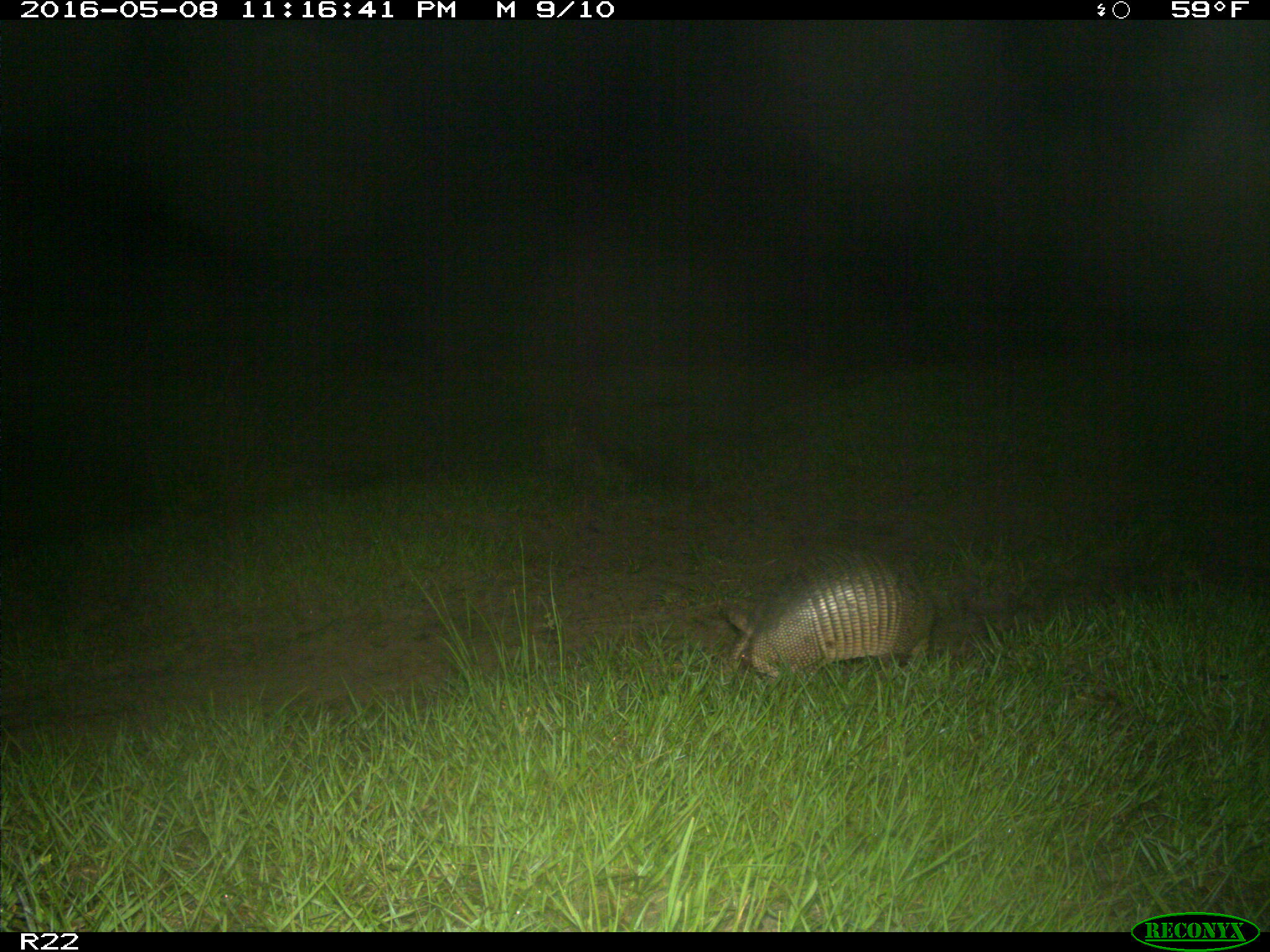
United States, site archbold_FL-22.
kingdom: Animalia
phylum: Chordata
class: Mammalia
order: Cingulata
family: Dasypodidae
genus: Dasypus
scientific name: Dasypus novemcinctus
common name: nine-banded armadillo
Dasypus novemcinctus (nine-banded armadillo).